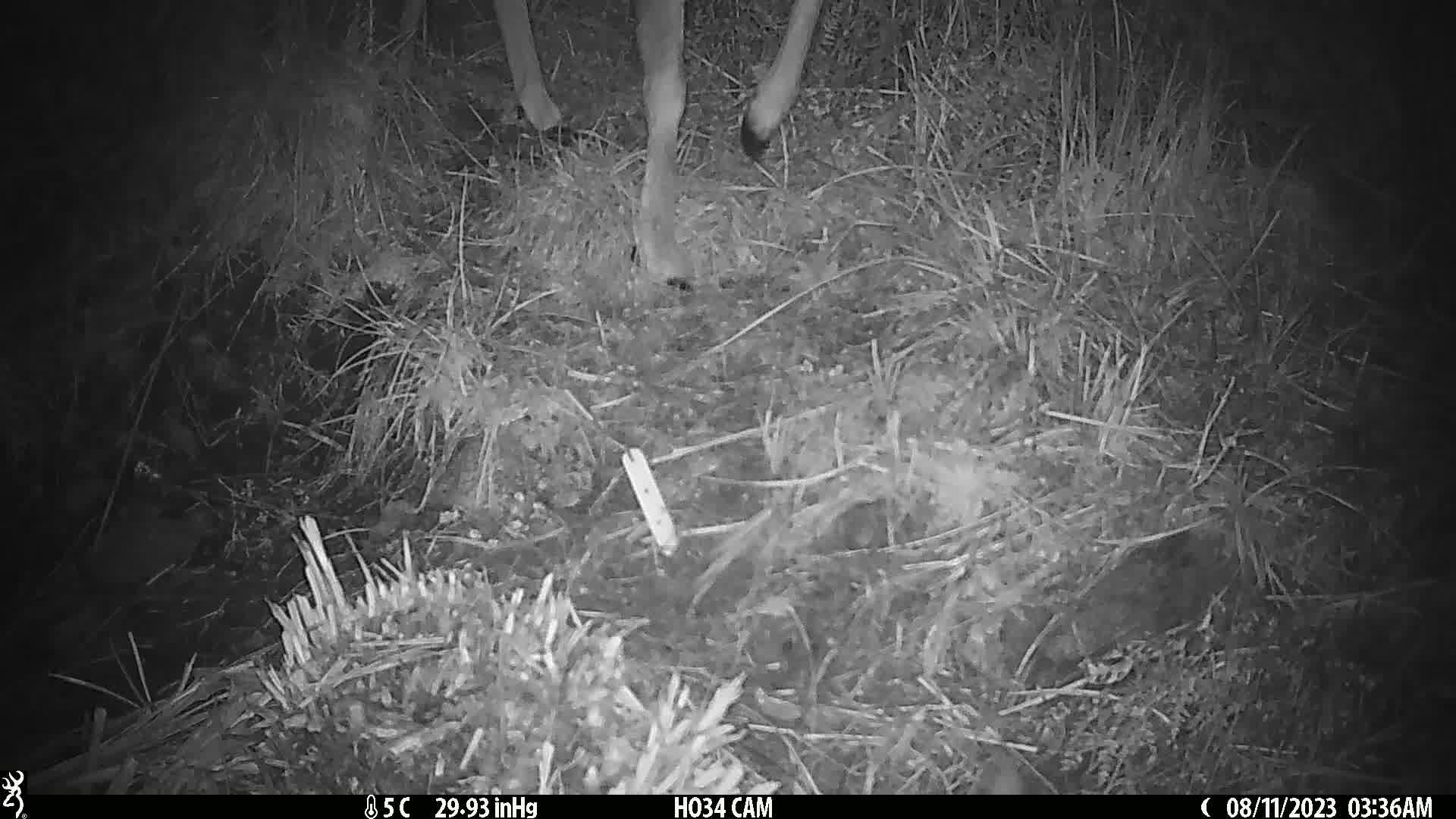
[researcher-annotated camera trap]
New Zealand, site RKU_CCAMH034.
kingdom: Animalia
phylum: Chordata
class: Mammalia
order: Artiodactyla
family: Cervidae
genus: Odocoileus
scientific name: Odocoileus virginianus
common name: white-tailed deer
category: white tailed deer